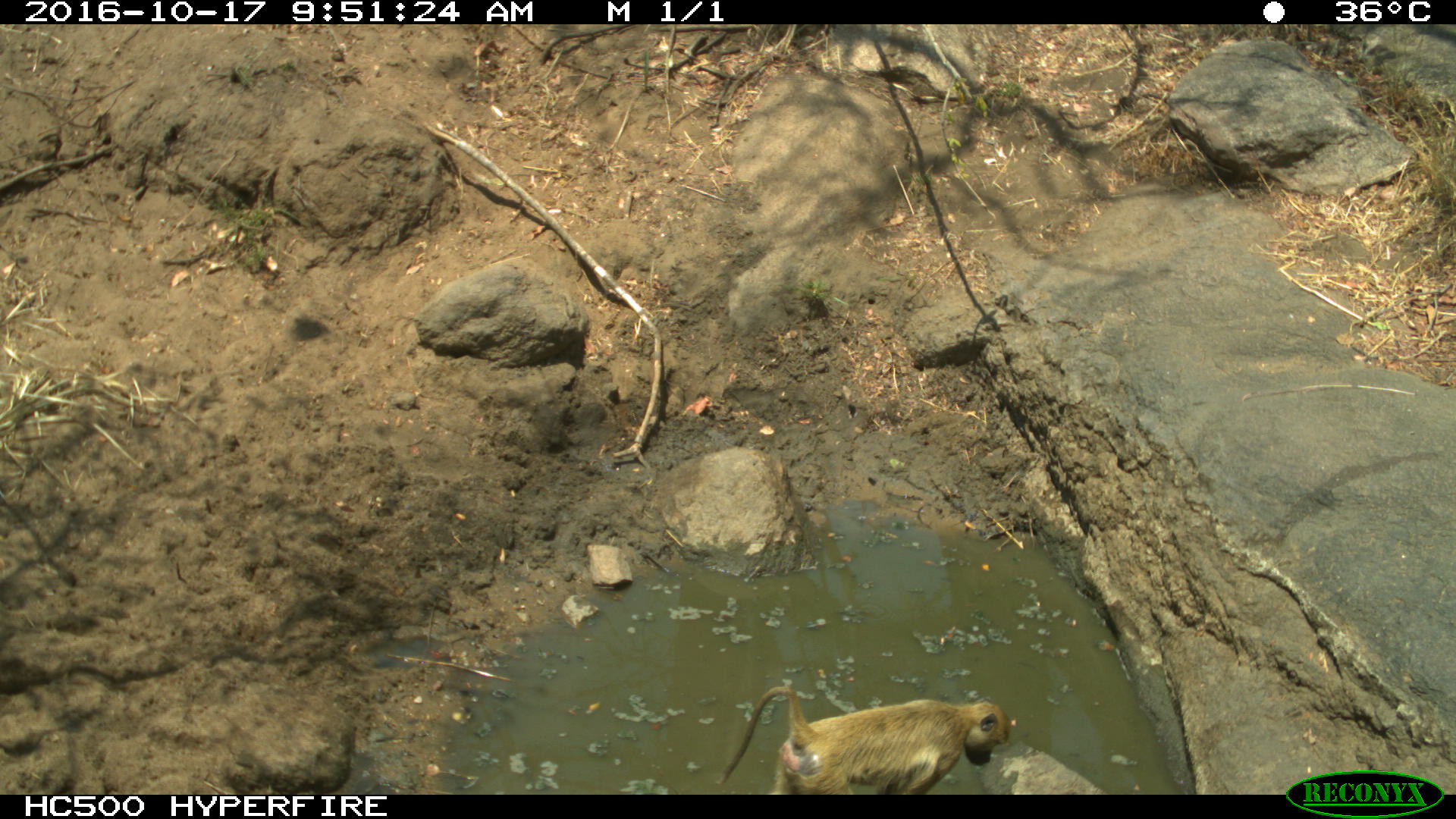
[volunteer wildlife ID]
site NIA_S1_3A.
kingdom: Animalia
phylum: Chordata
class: Mammalia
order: Primates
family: Cercopithecidae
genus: Papio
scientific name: Papio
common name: baboon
Baboon (Papio), count 1. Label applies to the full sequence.